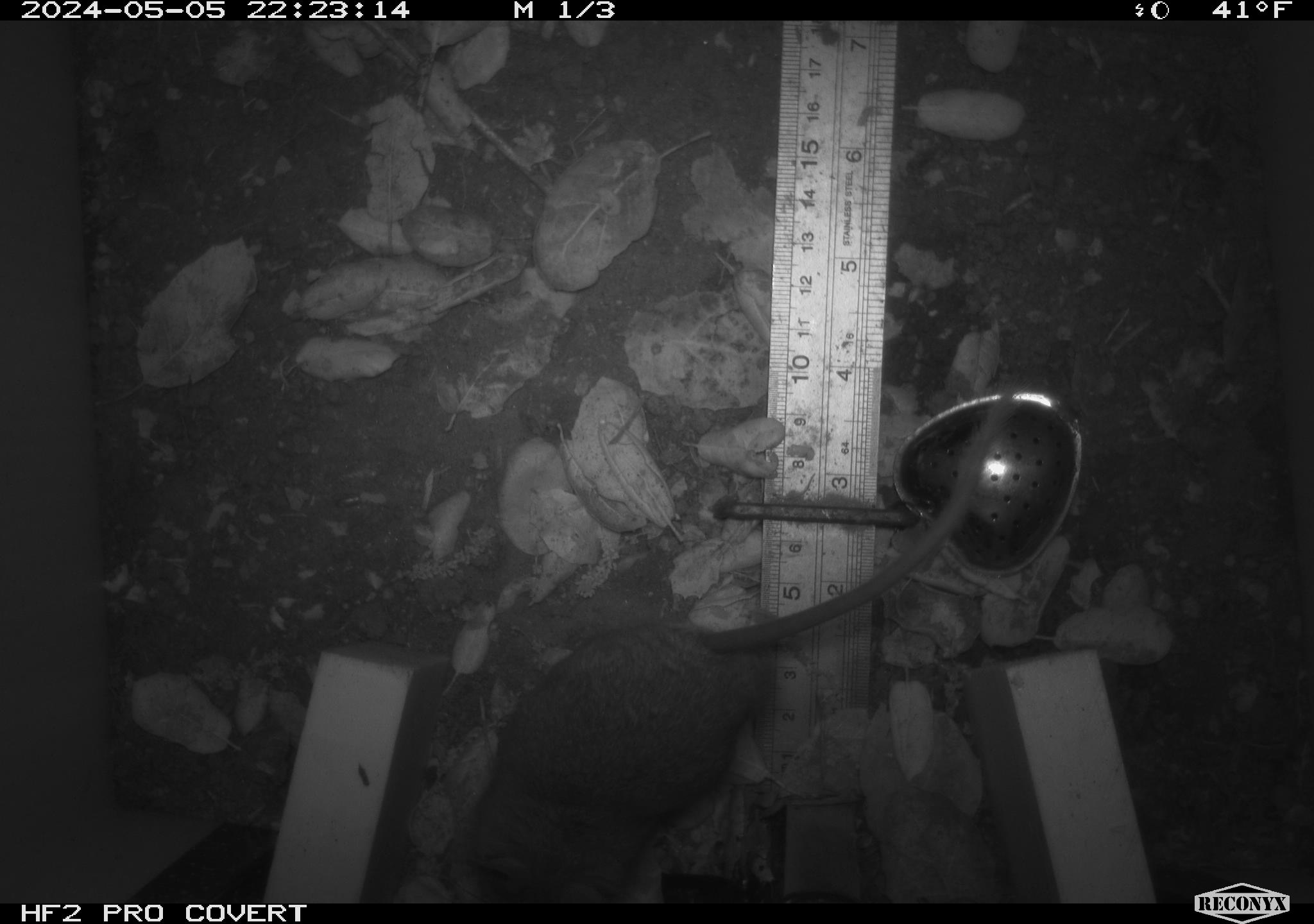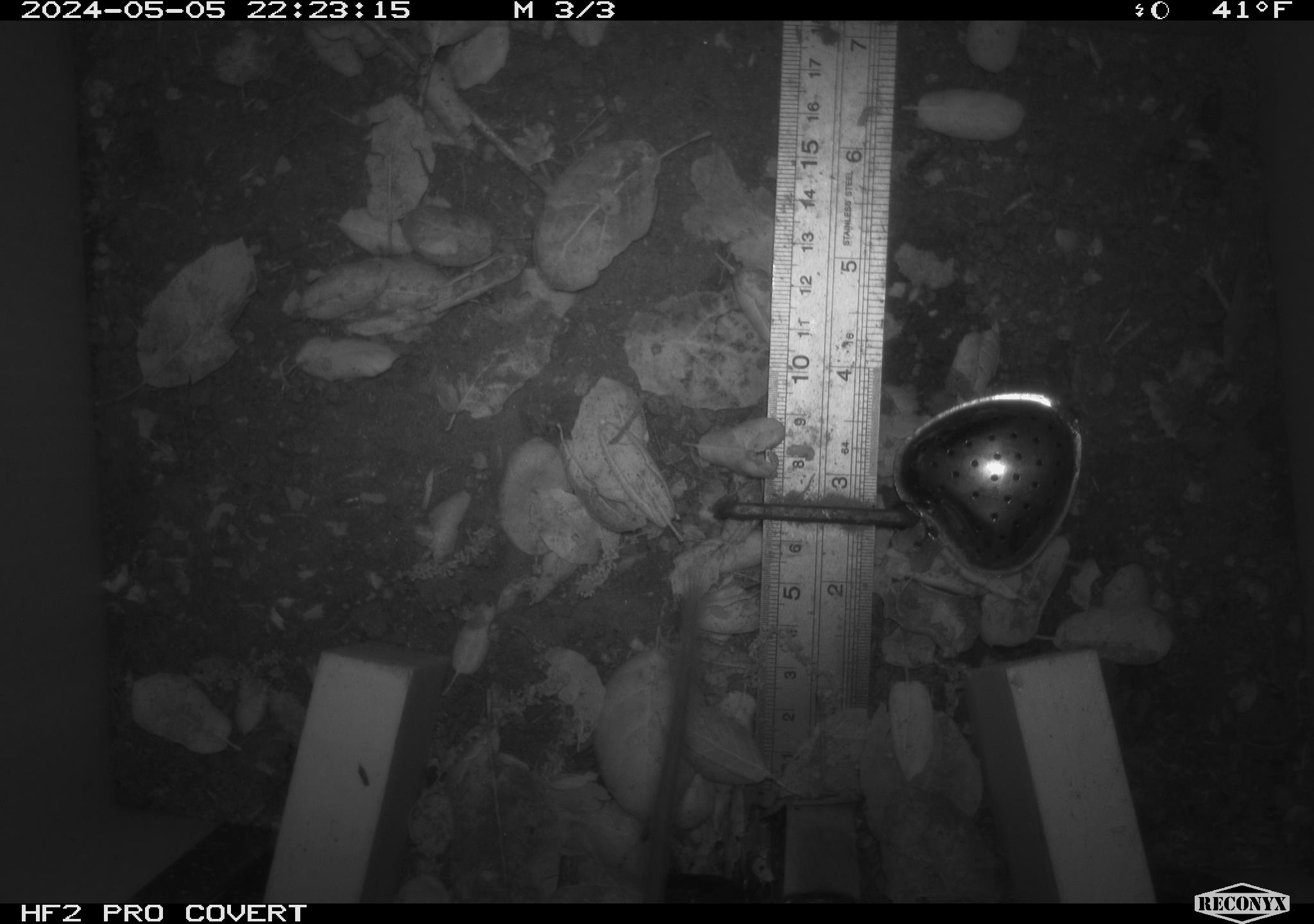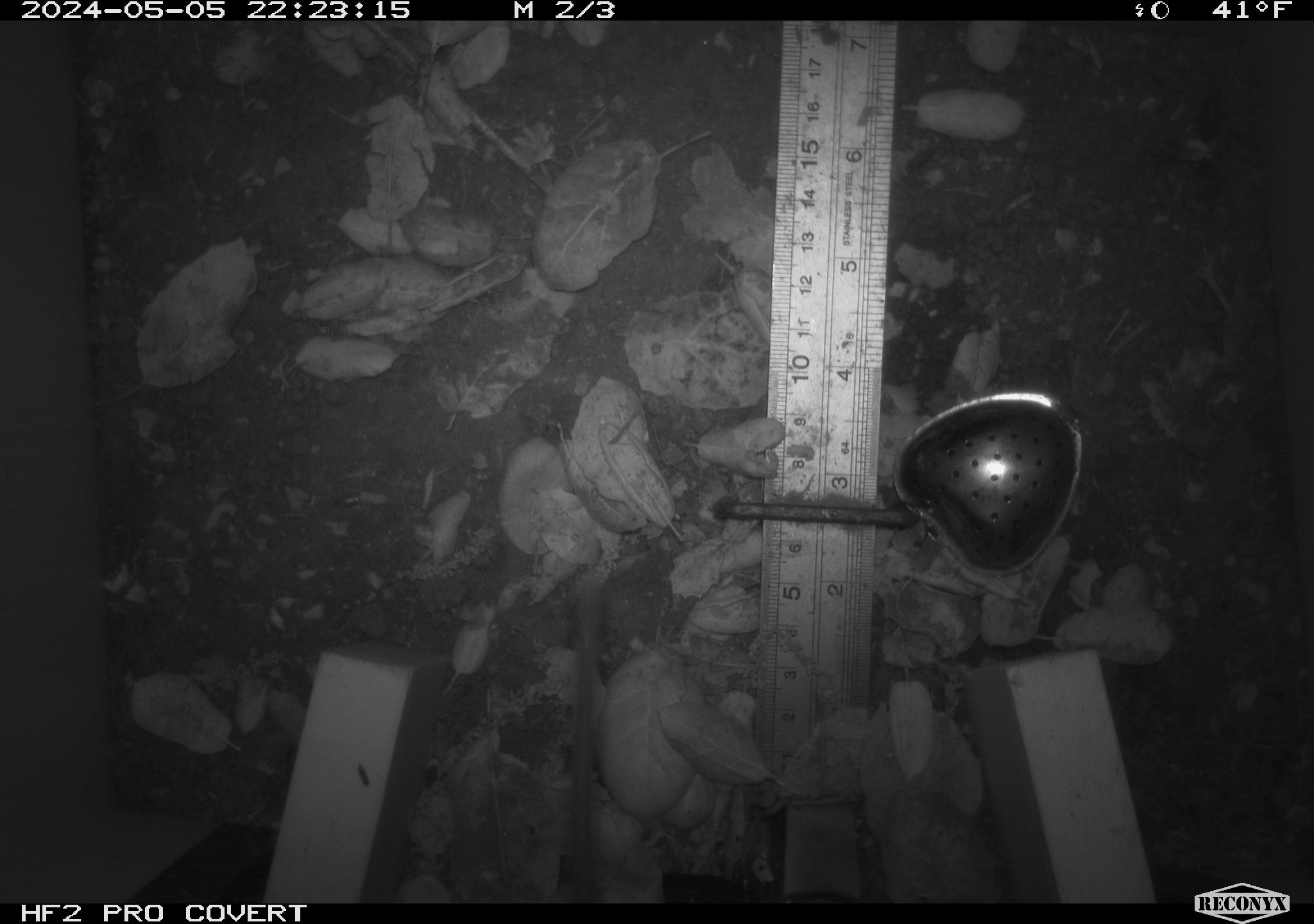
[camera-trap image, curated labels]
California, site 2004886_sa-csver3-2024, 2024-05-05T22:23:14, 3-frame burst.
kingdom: Animalia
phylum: Chordata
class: Mammalia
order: Rodentia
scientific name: Rodentia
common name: rodent